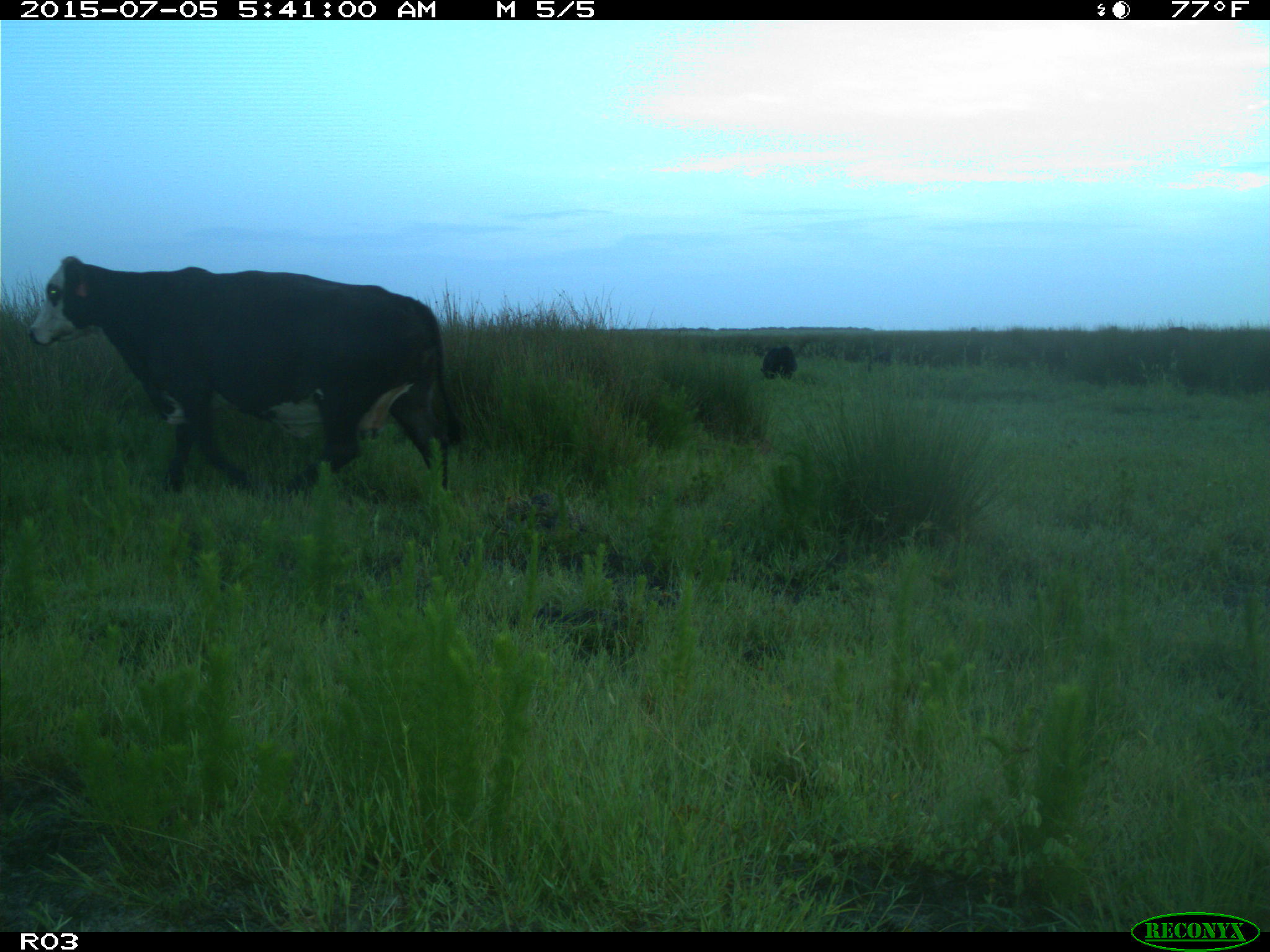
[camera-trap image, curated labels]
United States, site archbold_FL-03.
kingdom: Animalia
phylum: Chordata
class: Mammalia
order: Artiodactyla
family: Bovidae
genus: Bos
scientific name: Bos taurus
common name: domestic cow